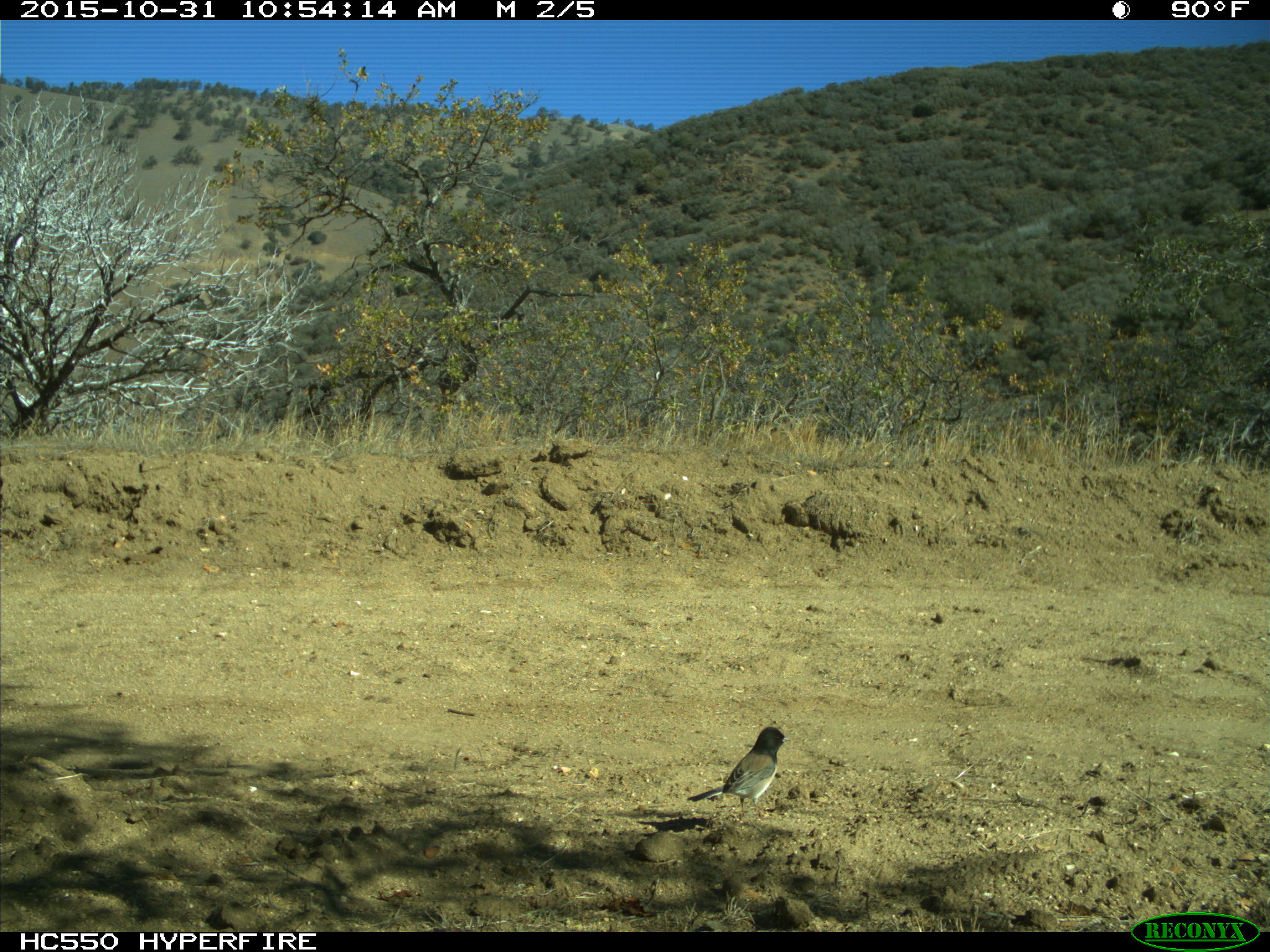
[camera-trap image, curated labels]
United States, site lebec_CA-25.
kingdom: Animalia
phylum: Chordata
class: Aves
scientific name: Aves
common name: birds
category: unidentified bird